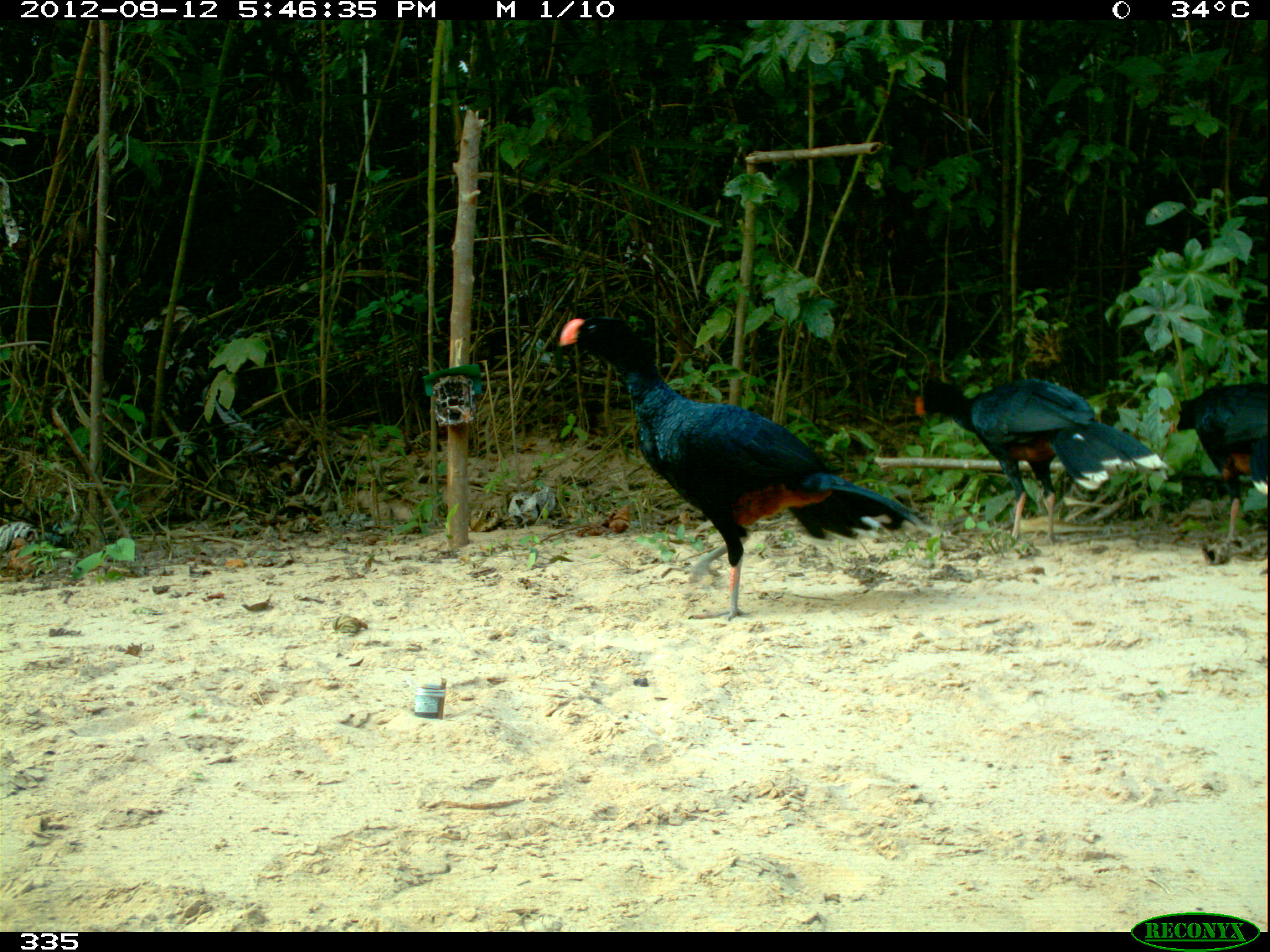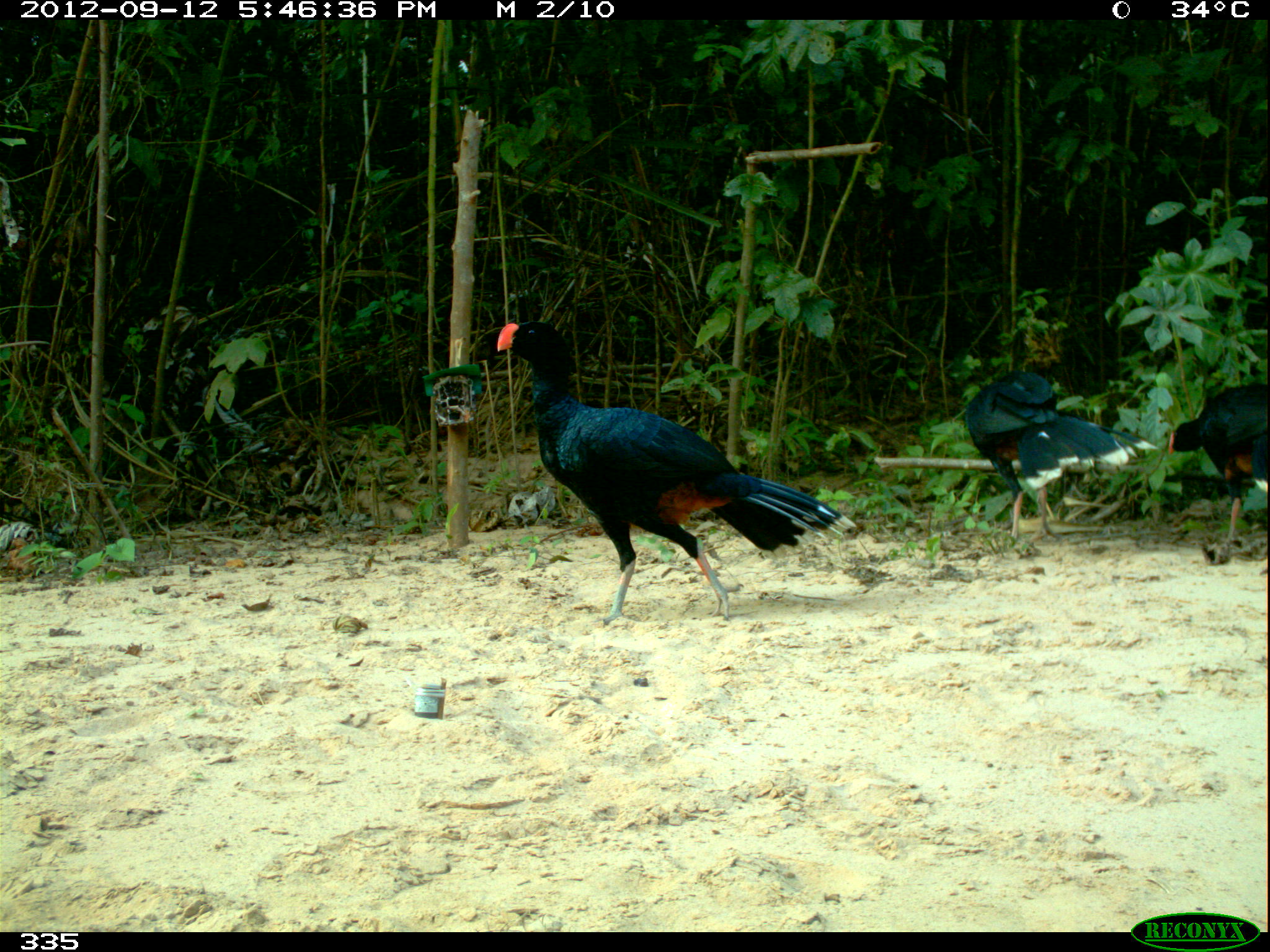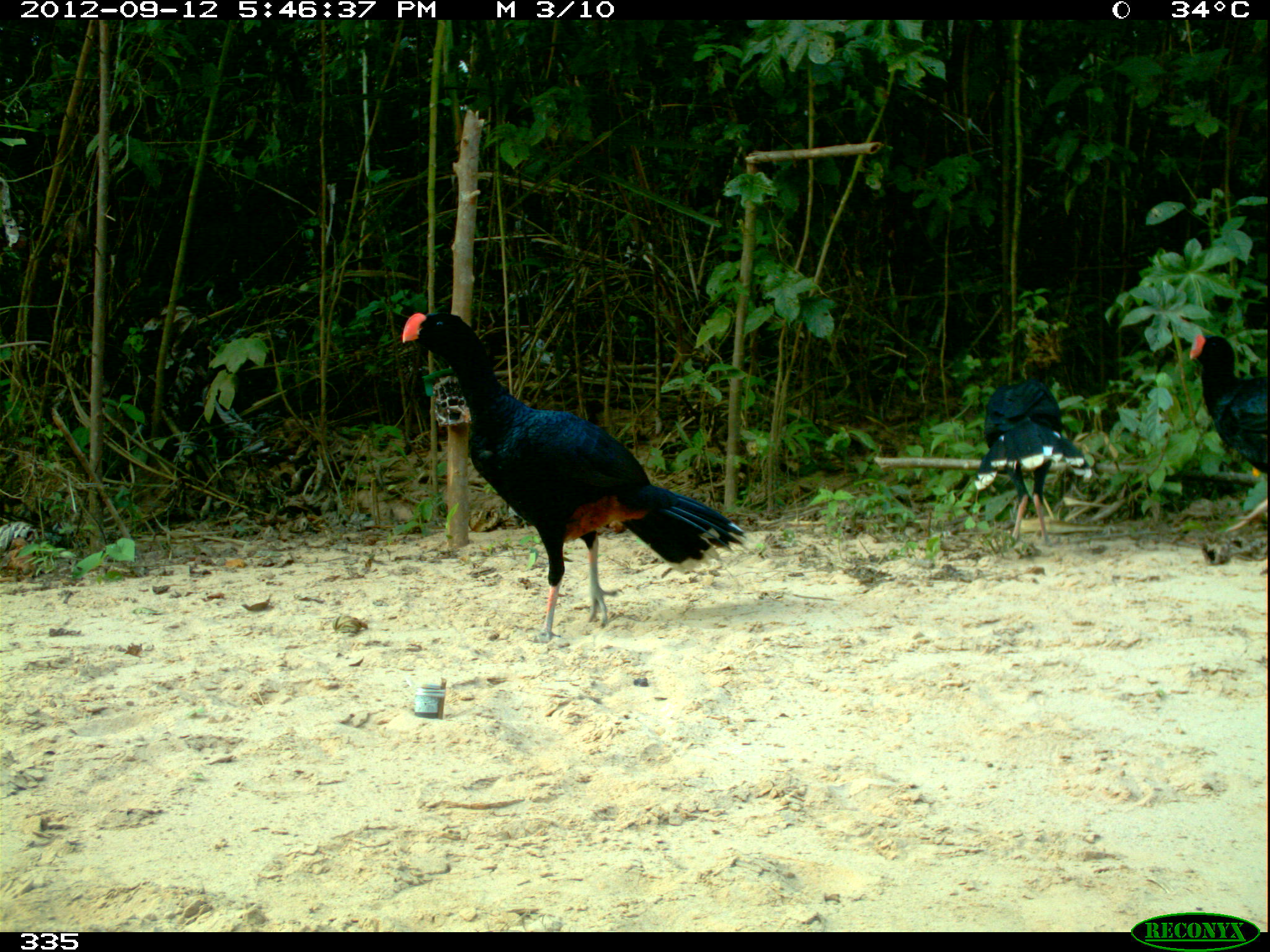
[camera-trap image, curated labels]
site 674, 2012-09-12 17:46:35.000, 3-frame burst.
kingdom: Animalia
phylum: Chordata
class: Aves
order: Galliformes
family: Cracidae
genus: Mitu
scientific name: Mitu tuberosum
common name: razor-billed curassow